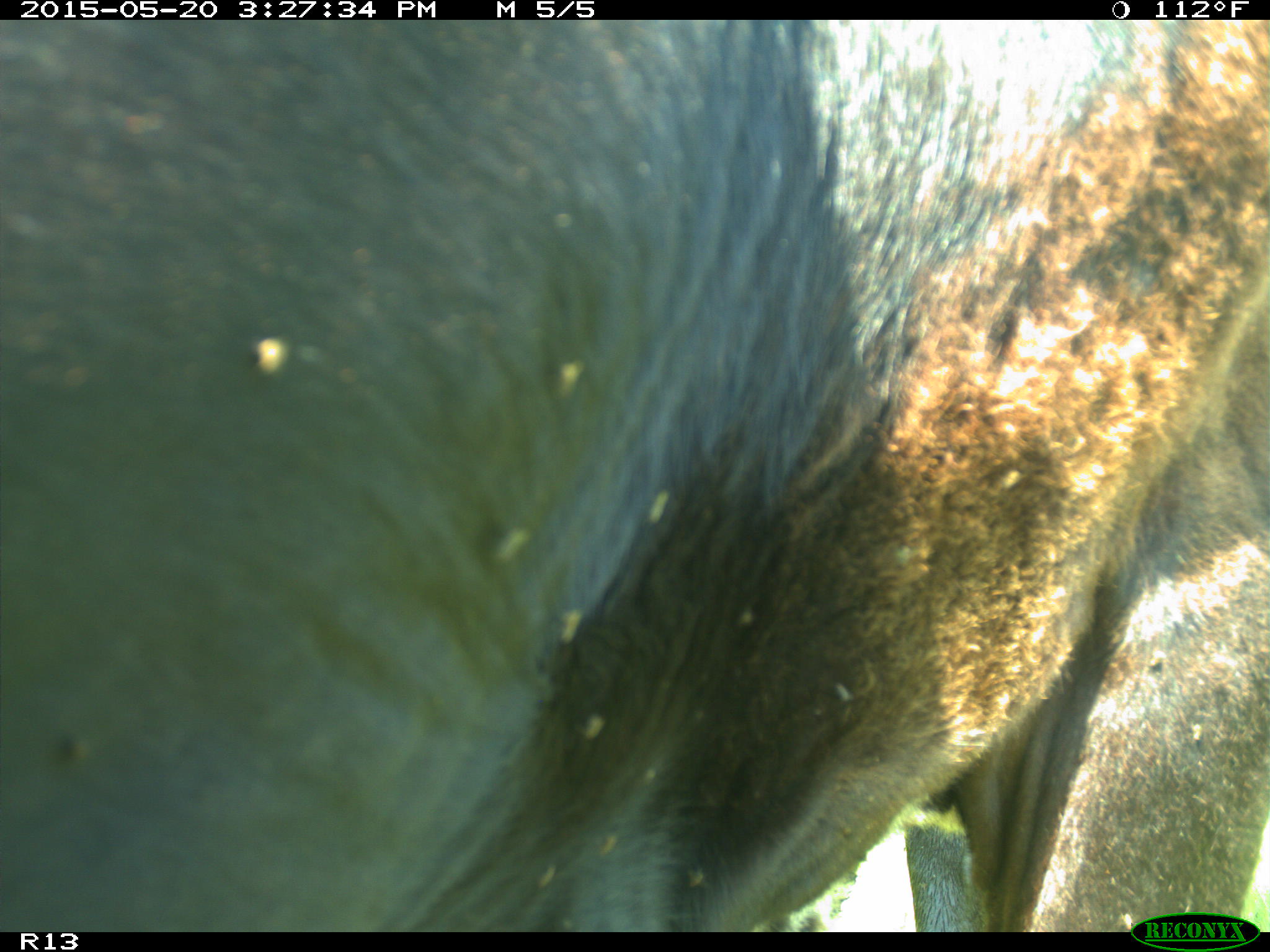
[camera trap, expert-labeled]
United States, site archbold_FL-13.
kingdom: Animalia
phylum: Chordata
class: Mammalia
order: Artiodactyla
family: Bovidae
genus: Bos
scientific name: Bos taurus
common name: domestic cow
Bos taurus (domestic cow).